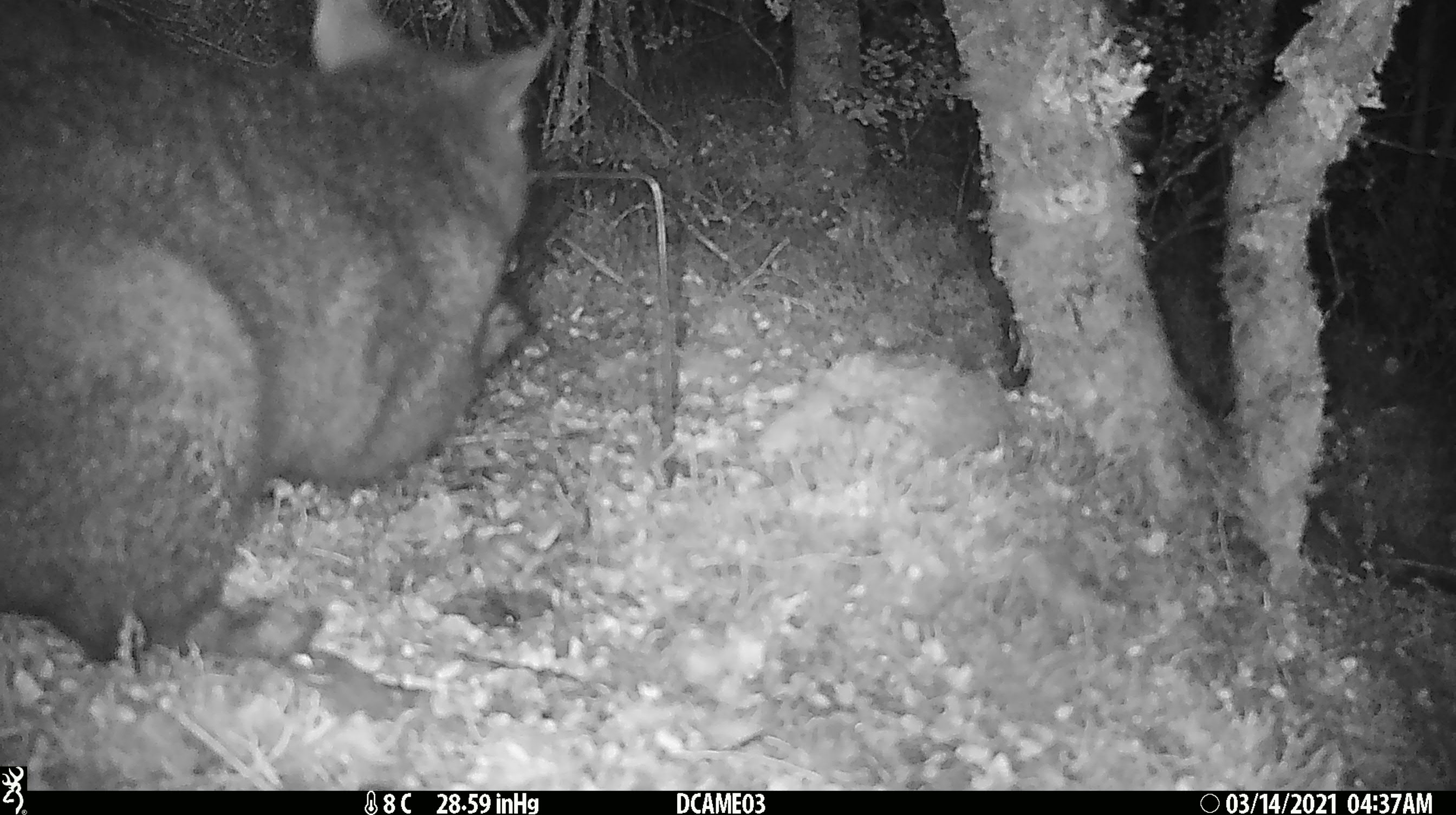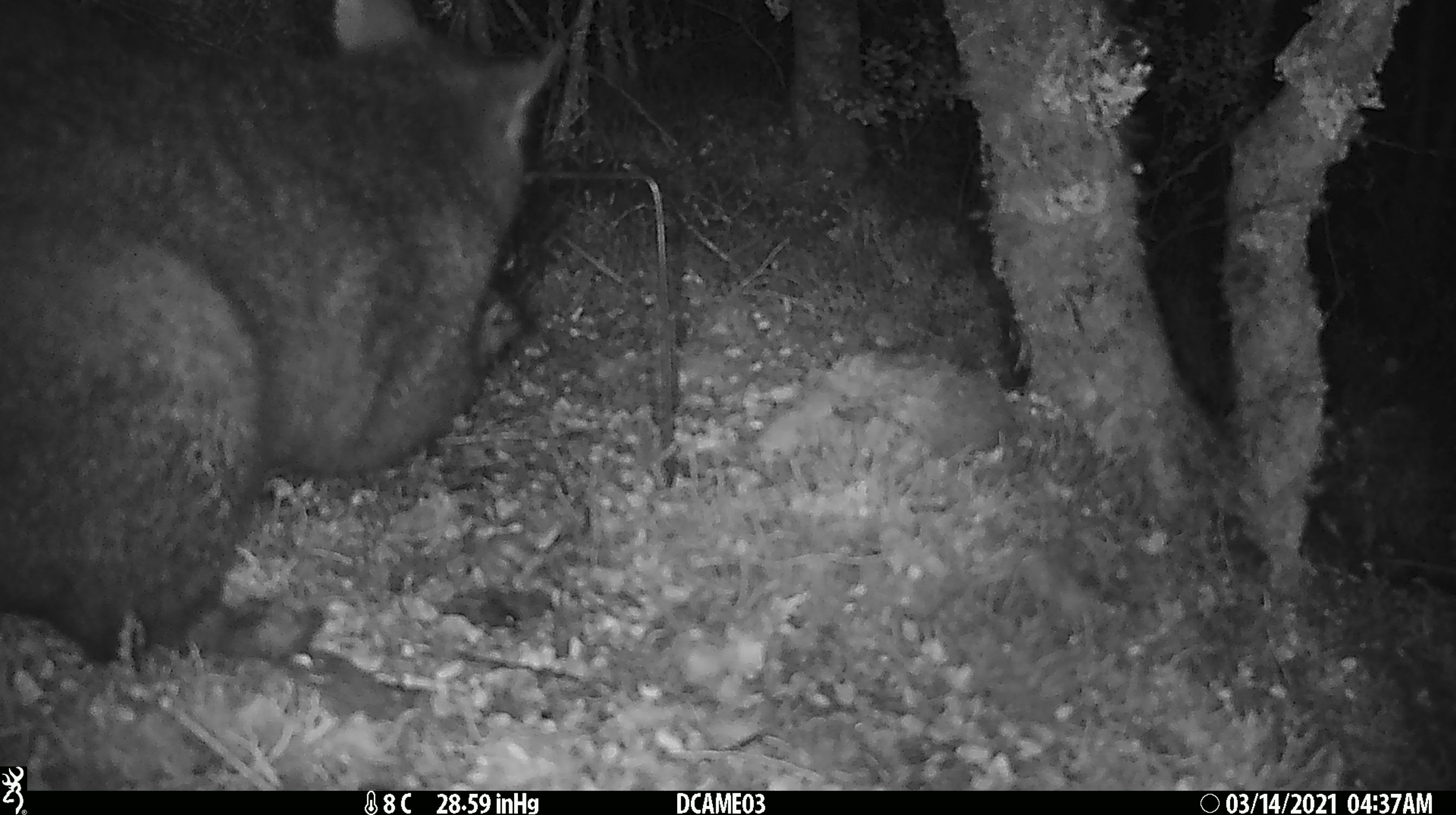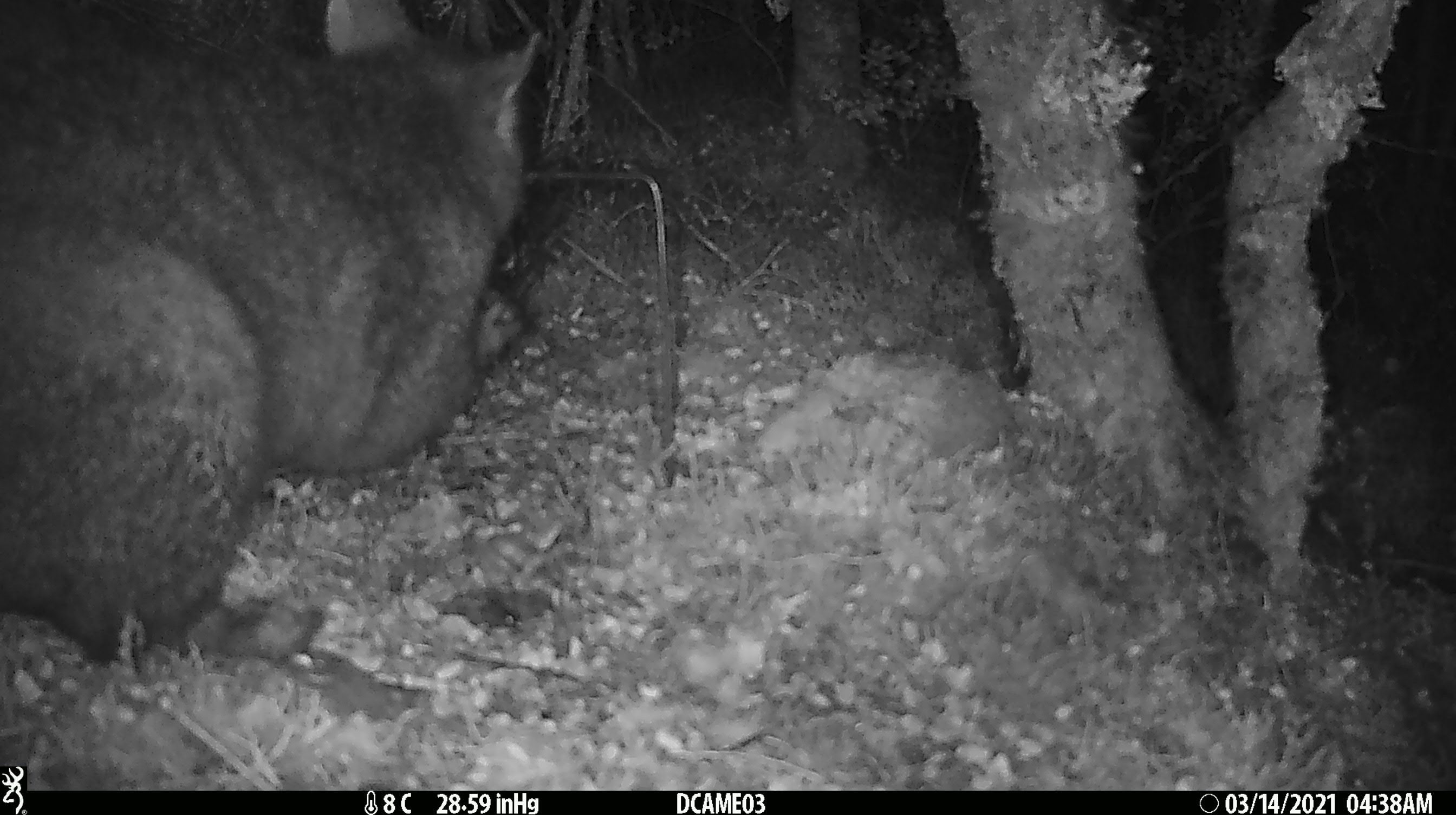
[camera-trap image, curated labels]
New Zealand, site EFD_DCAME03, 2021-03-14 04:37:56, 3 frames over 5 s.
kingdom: Animalia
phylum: Chordata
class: Mammalia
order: Diprotodontia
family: Phalangeridae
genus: Trichosurus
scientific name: Trichosurus vulpecula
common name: common brushtail possum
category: possum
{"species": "possum (common brushtail possum) (Trichosurus vulpecula)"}